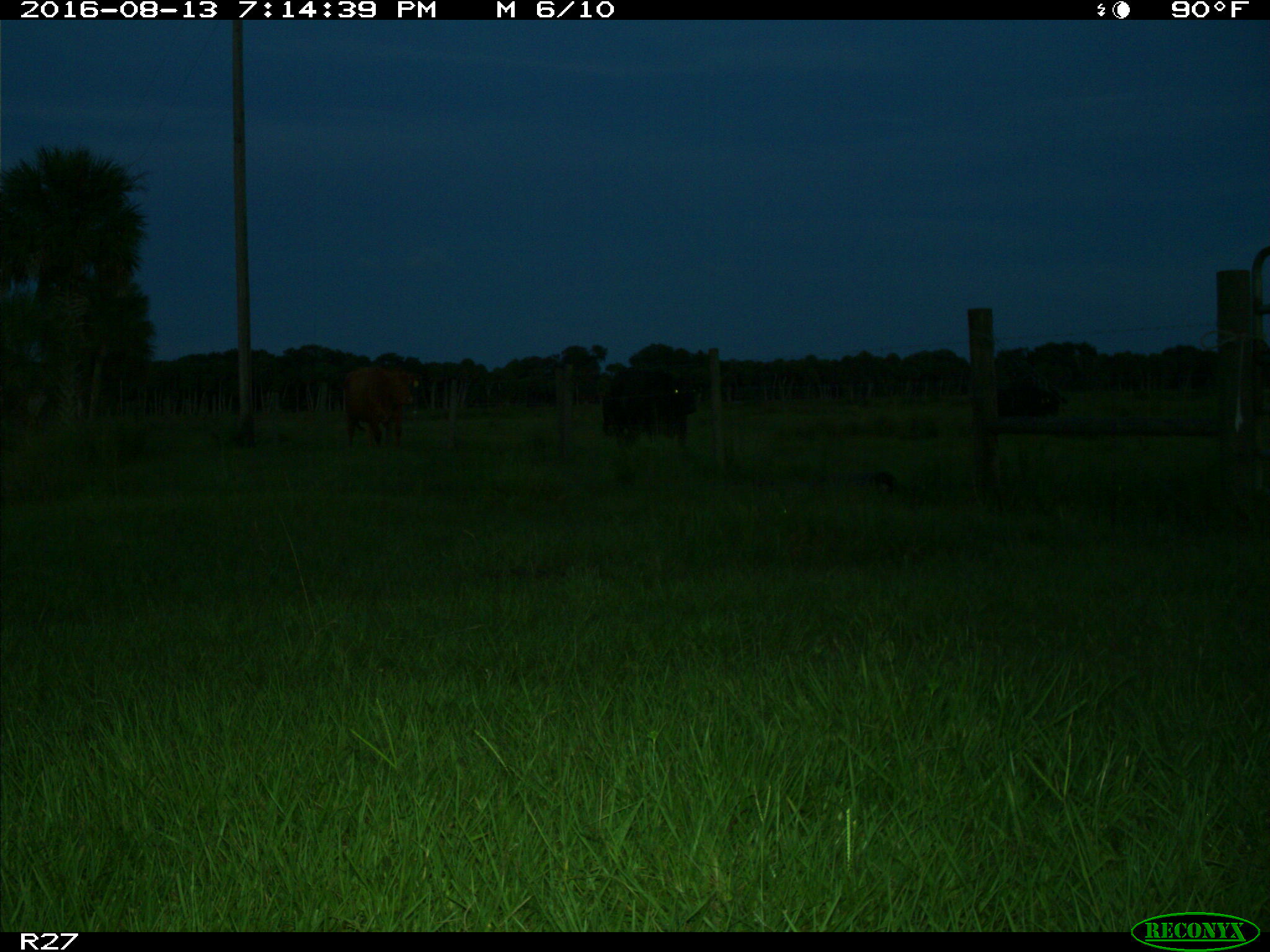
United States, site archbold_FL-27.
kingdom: Animalia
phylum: Chordata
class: Mammalia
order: Artiodactyla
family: Bovidae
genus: Bos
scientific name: Bos taurus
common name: domestic cow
Bos taurus (domestic cow).